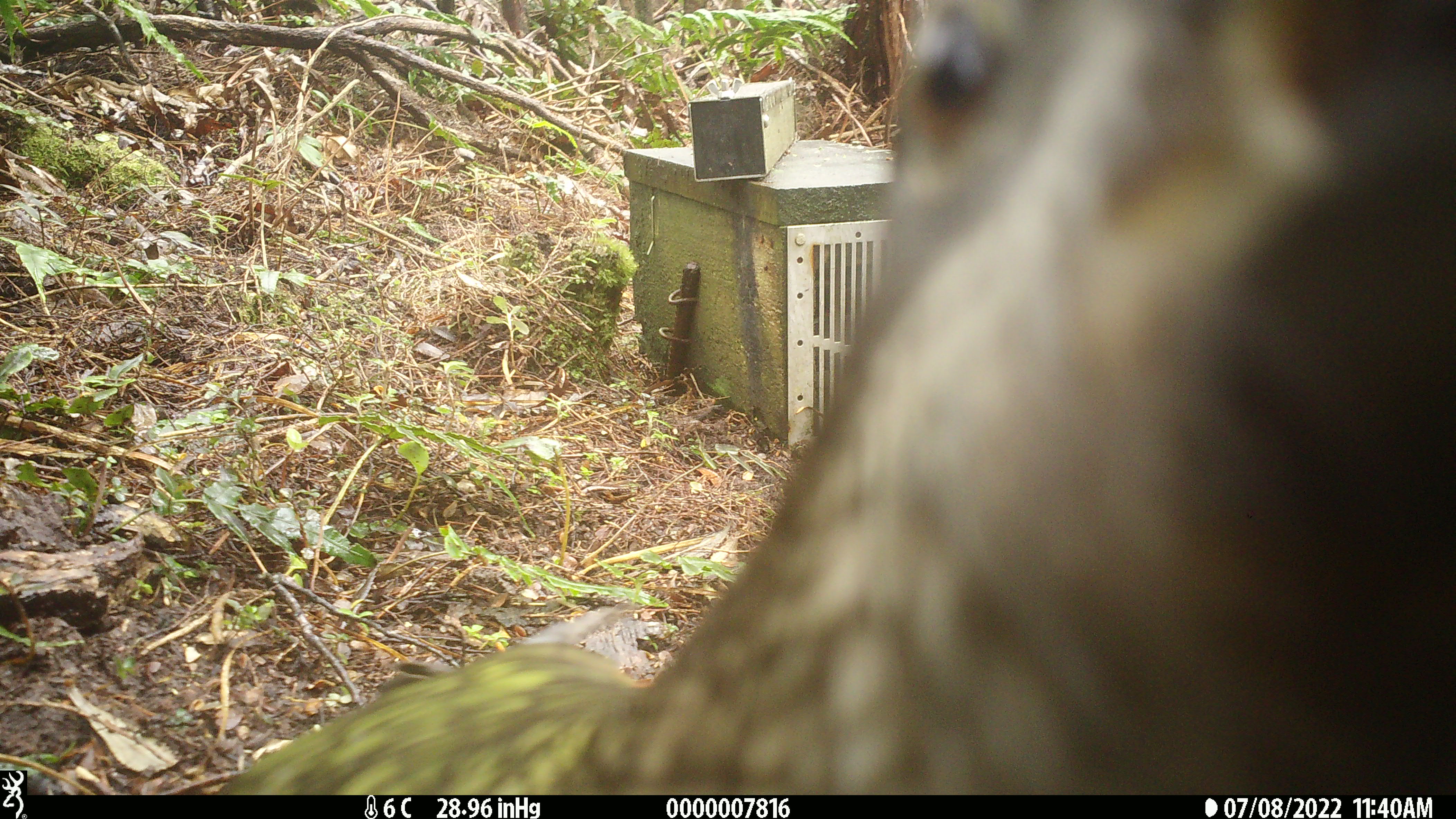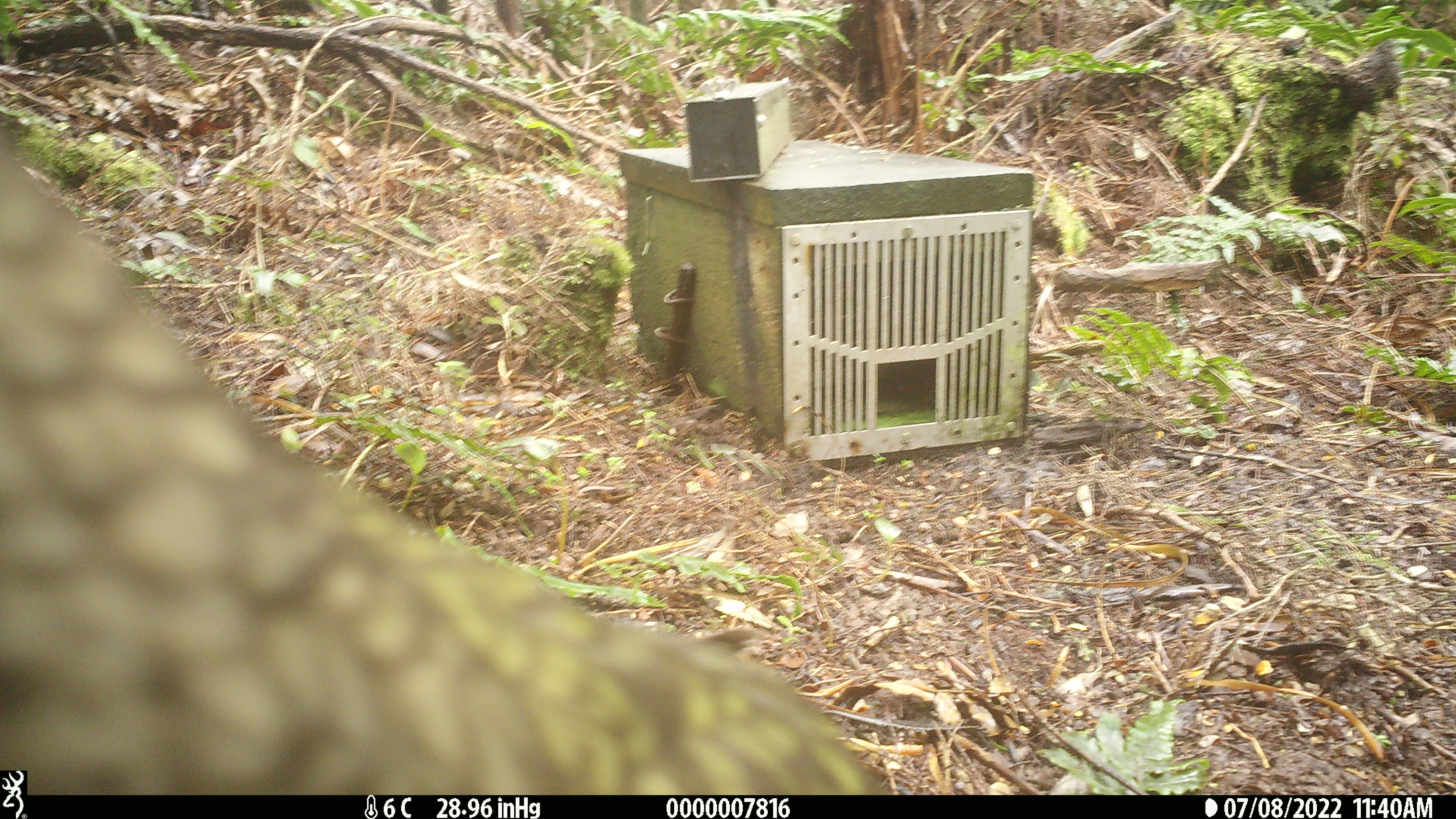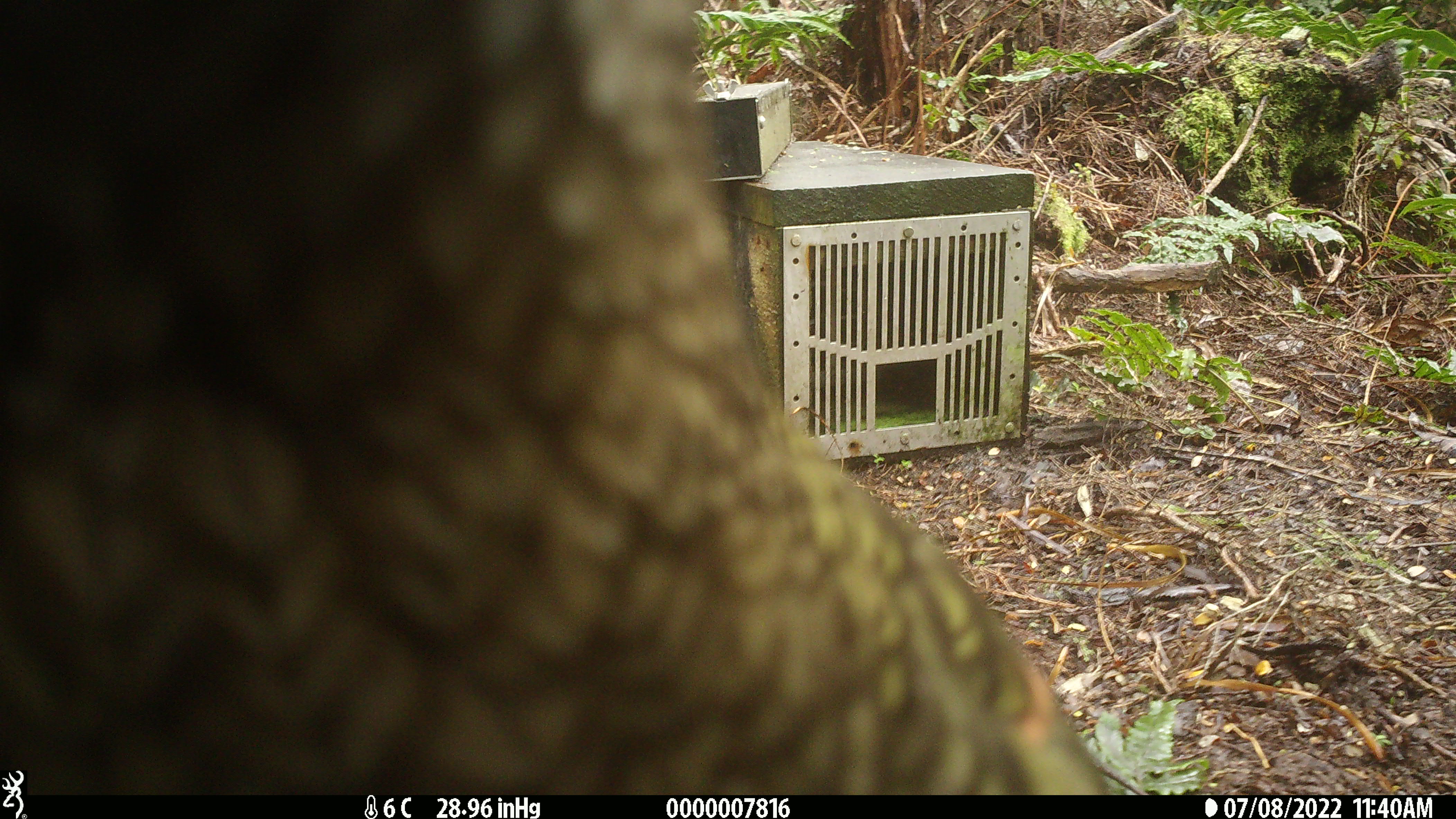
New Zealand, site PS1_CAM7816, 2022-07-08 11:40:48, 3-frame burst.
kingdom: Animalia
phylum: Chordata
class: Aves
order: Psittaciformes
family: Strigopidae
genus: Nestor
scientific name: Nestor notabilis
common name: kea